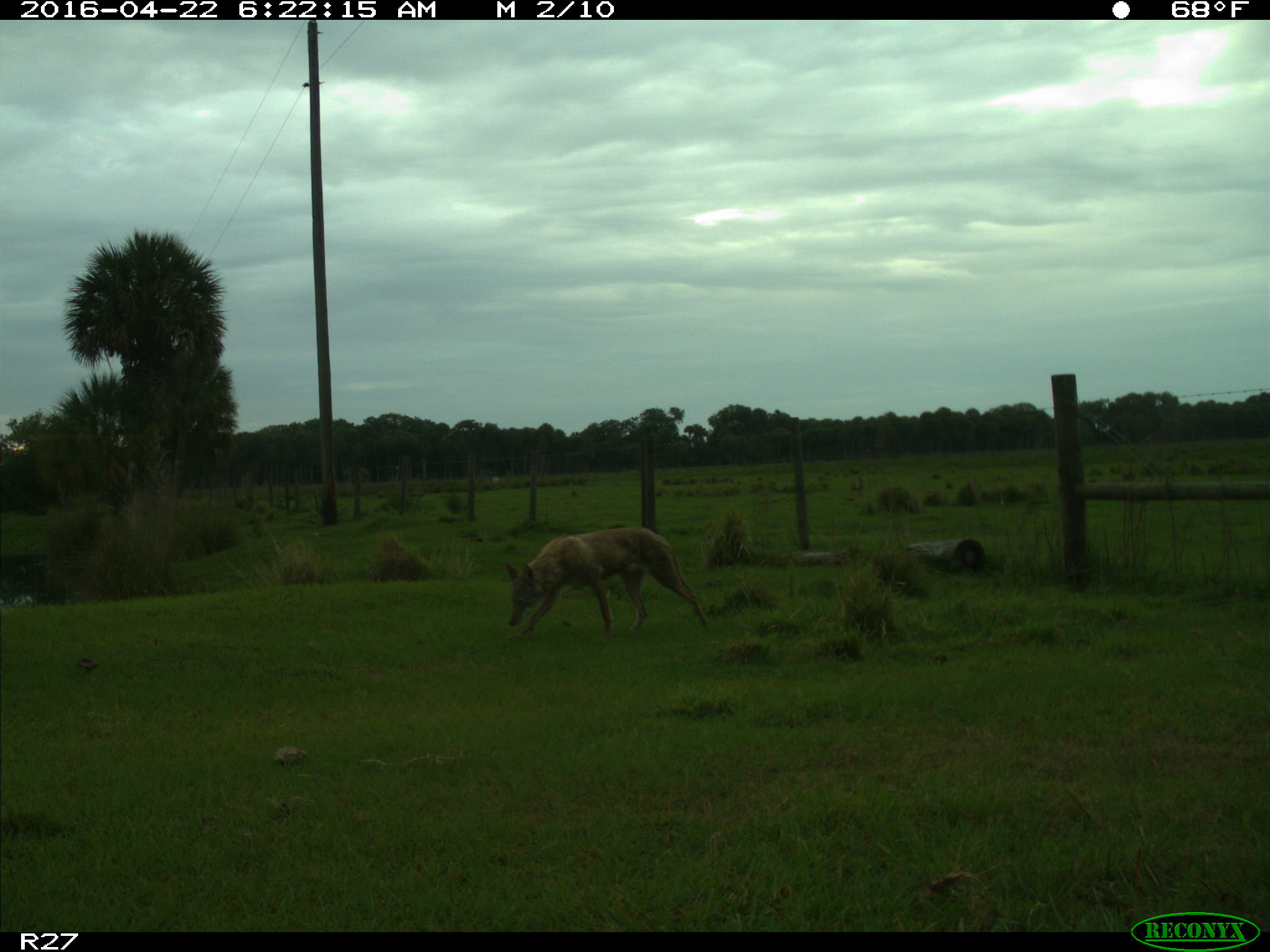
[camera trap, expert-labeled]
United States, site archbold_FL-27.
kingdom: Animalia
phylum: Chordata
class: Mammalia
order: Carnivora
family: Canidae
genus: Canis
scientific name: Canis latrans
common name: coyote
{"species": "Canis latrans (coyote)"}